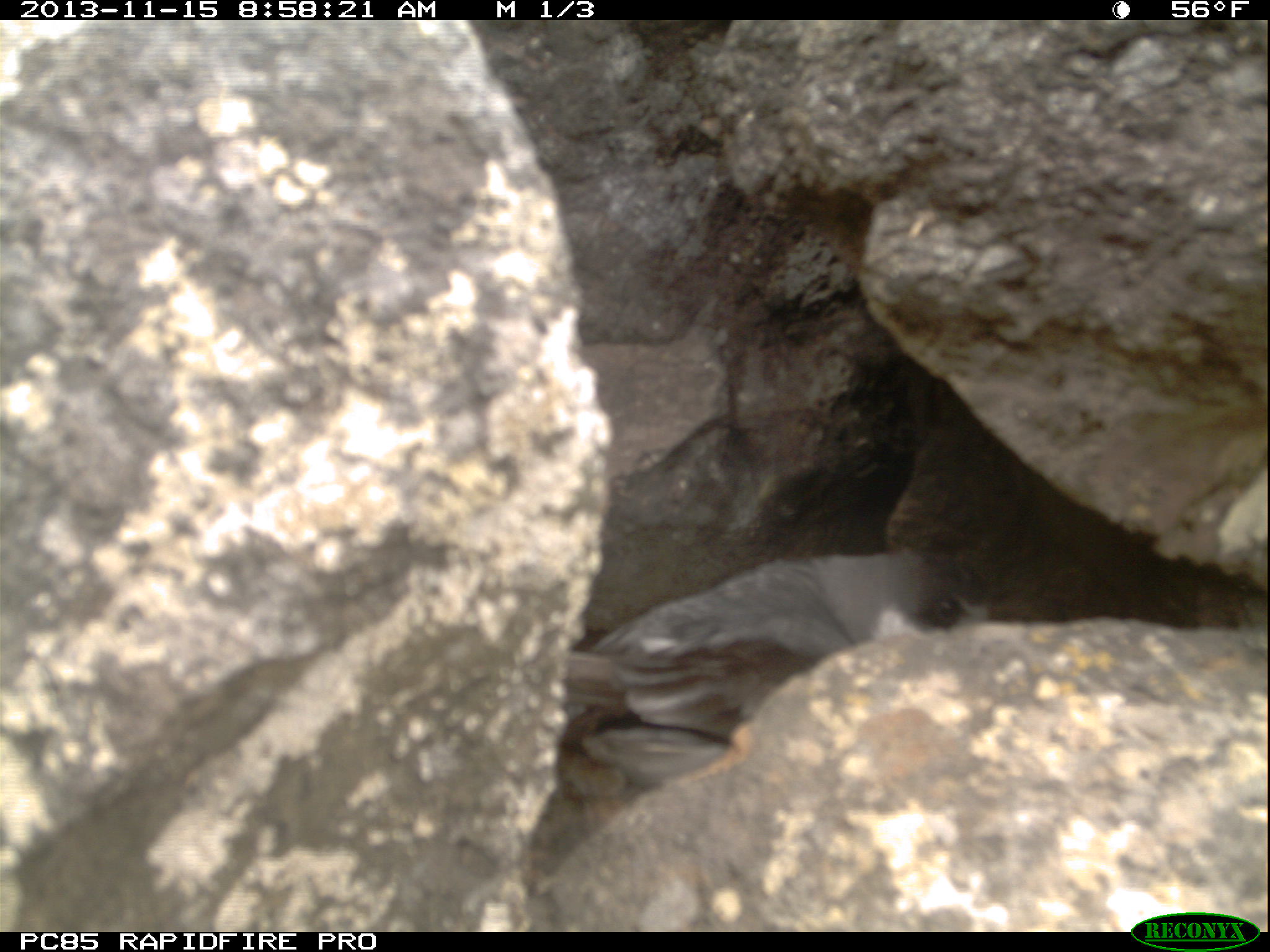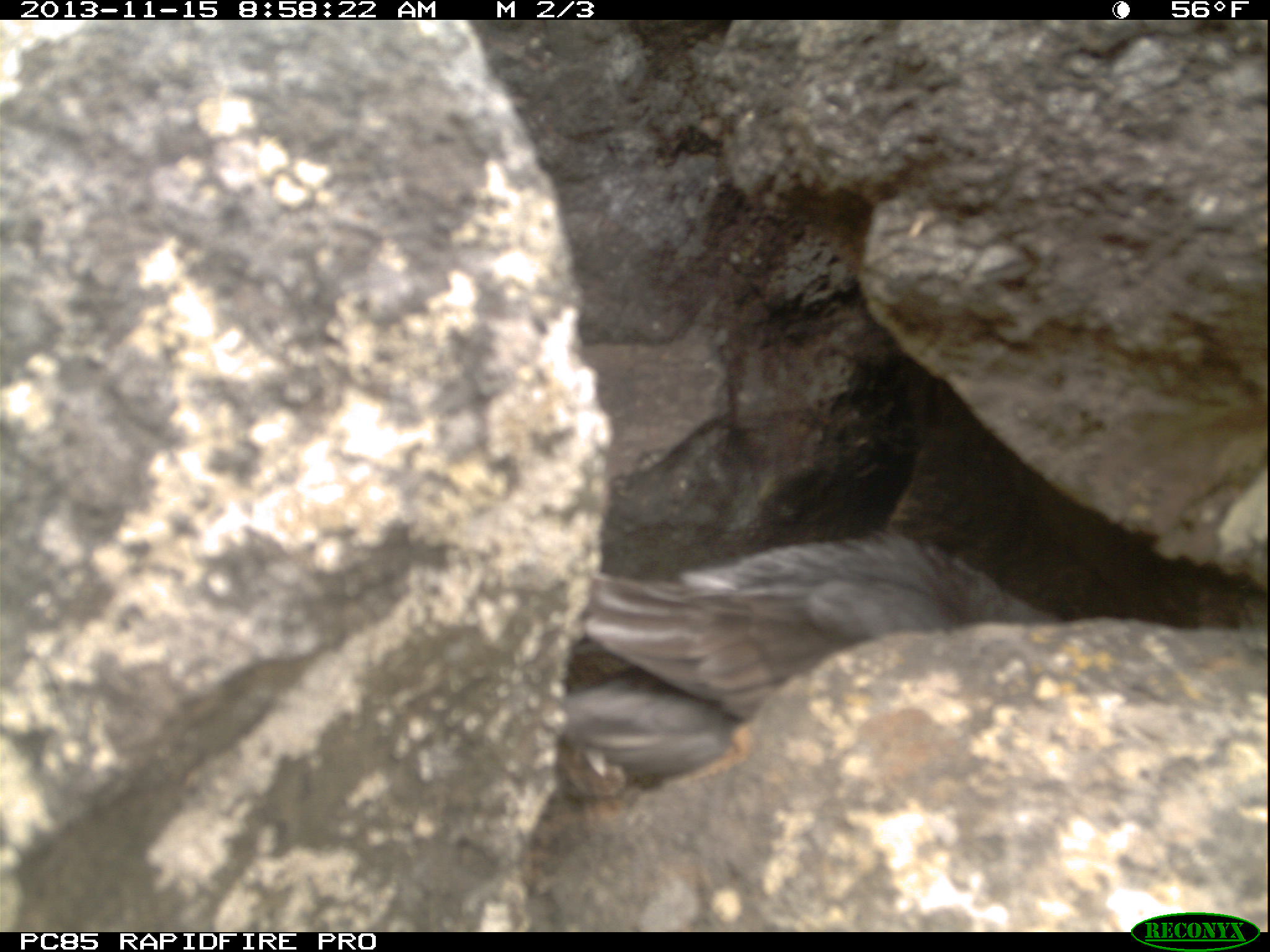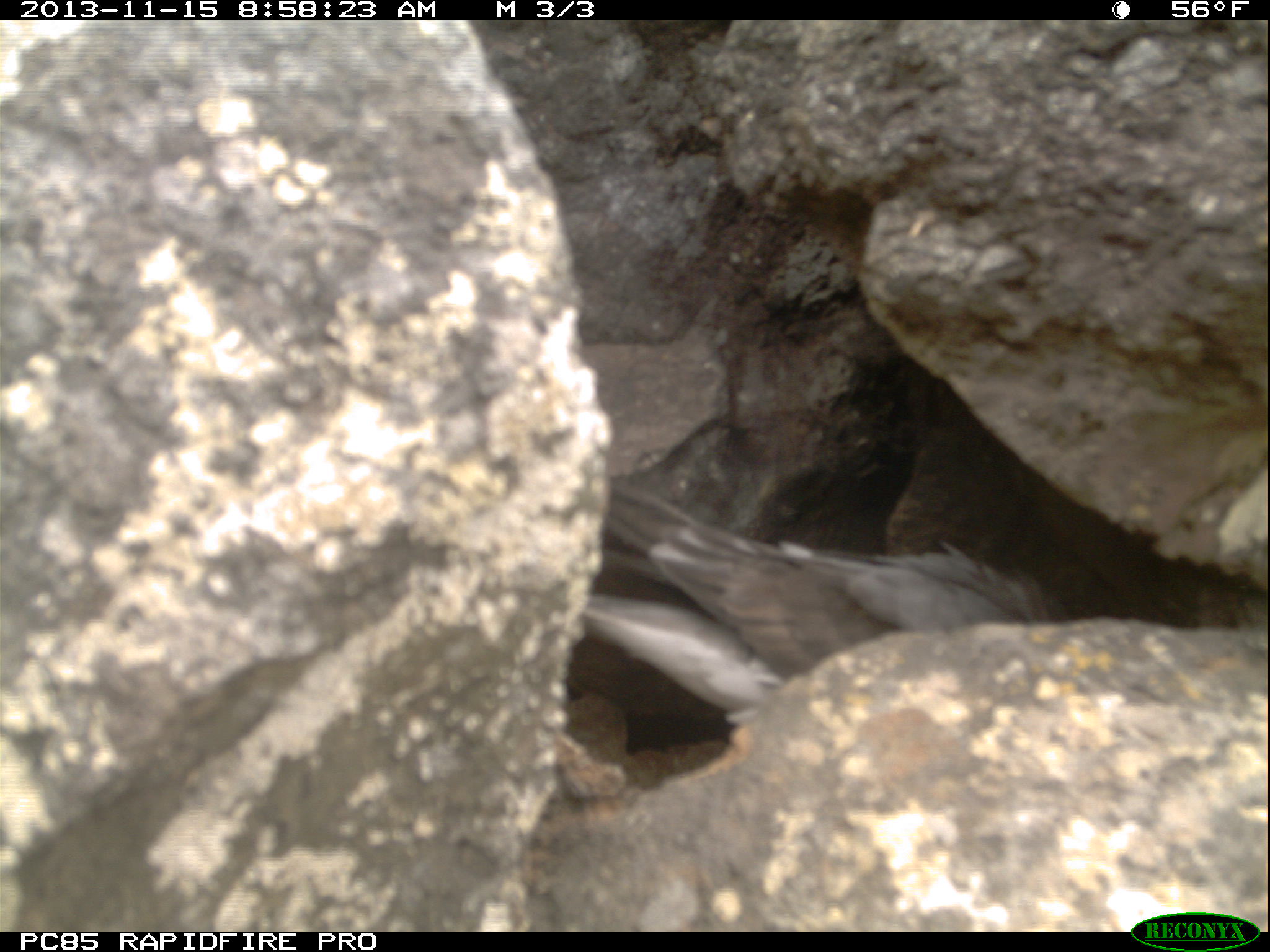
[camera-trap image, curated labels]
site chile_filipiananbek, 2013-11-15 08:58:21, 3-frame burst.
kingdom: Animalia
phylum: Chordata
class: Aves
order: Procellariiformes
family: Procellariidae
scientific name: Procellariidae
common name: petrel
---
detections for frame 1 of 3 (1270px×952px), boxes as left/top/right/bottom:
petrel: 550/537/1013/799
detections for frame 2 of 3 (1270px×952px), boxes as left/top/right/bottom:
petrel: 571/521/1106/776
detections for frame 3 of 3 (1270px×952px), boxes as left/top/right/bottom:
petrel: 574/470/1059/725